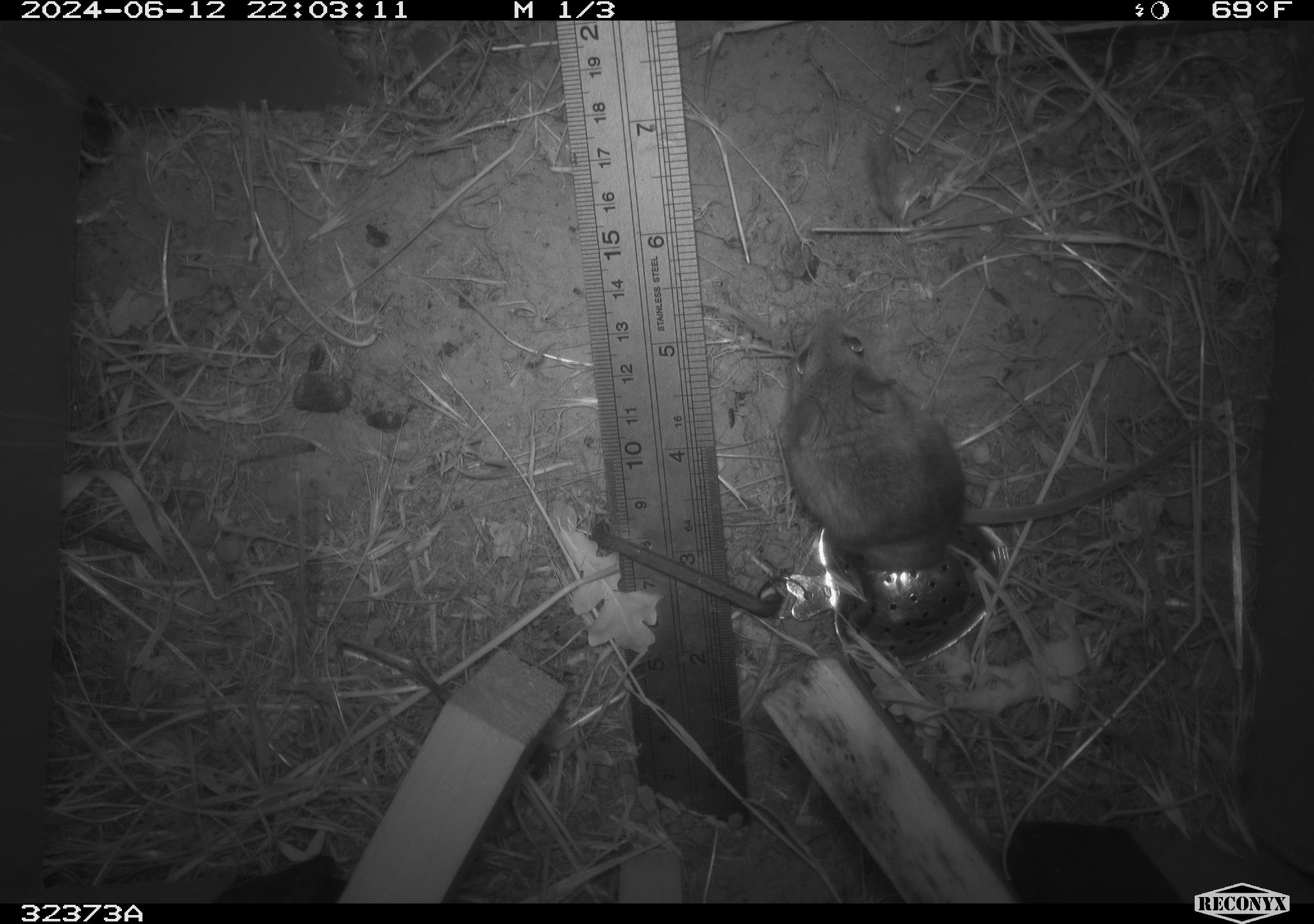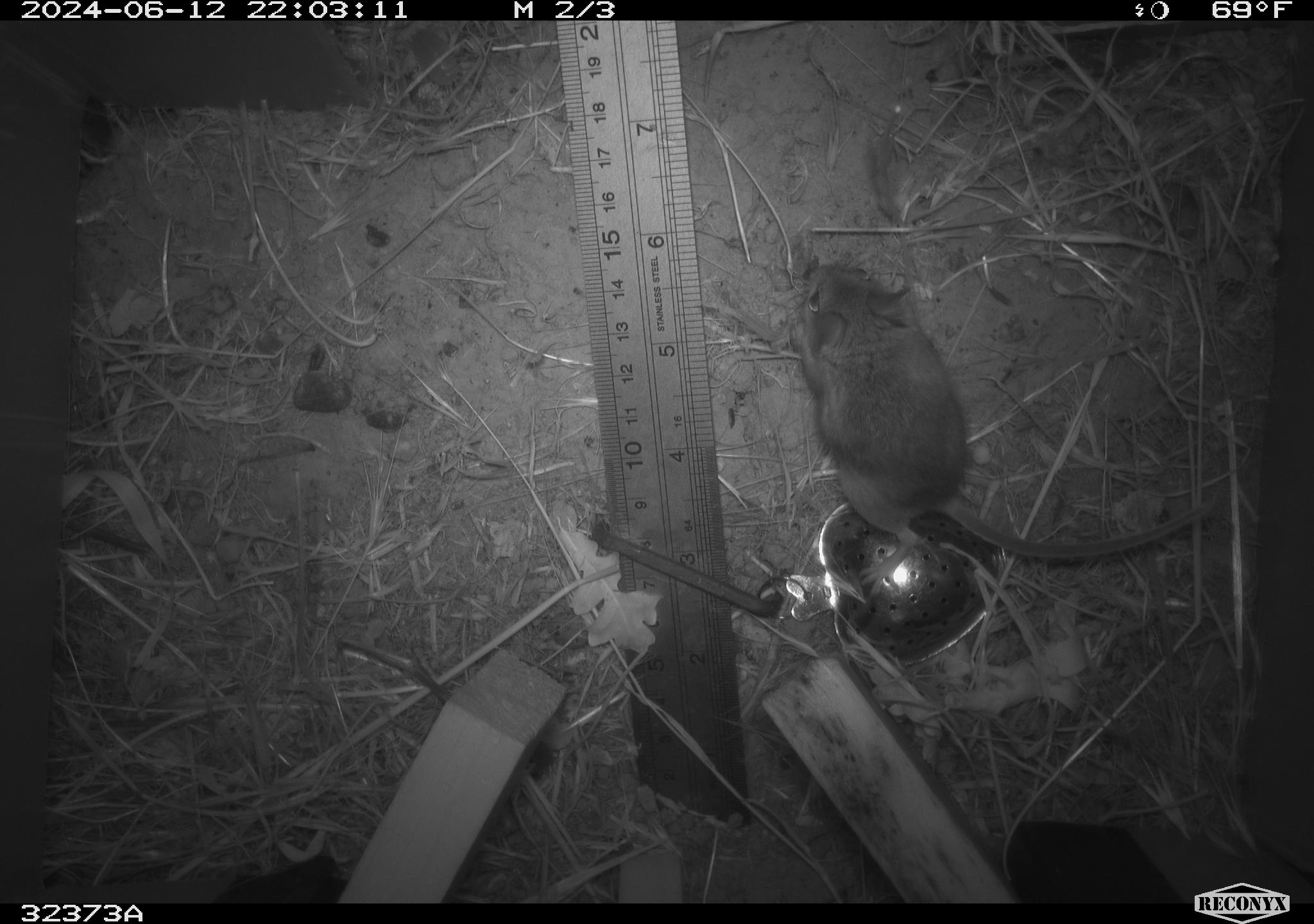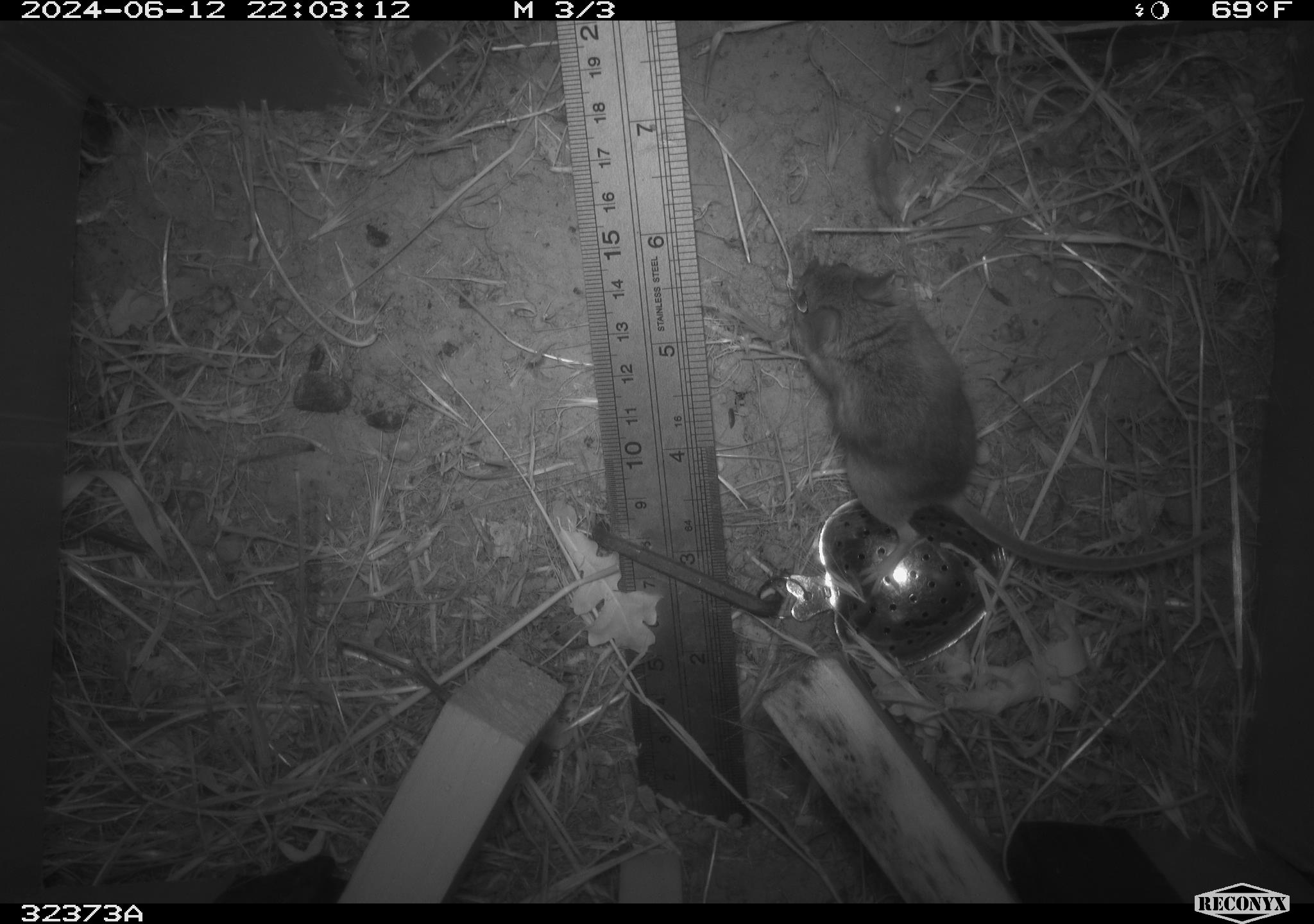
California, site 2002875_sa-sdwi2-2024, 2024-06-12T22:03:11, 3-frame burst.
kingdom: Animalia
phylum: Chordata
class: Mammalia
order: Rodentia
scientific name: Rodentia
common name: mouse species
Mouse species (Rodentia).